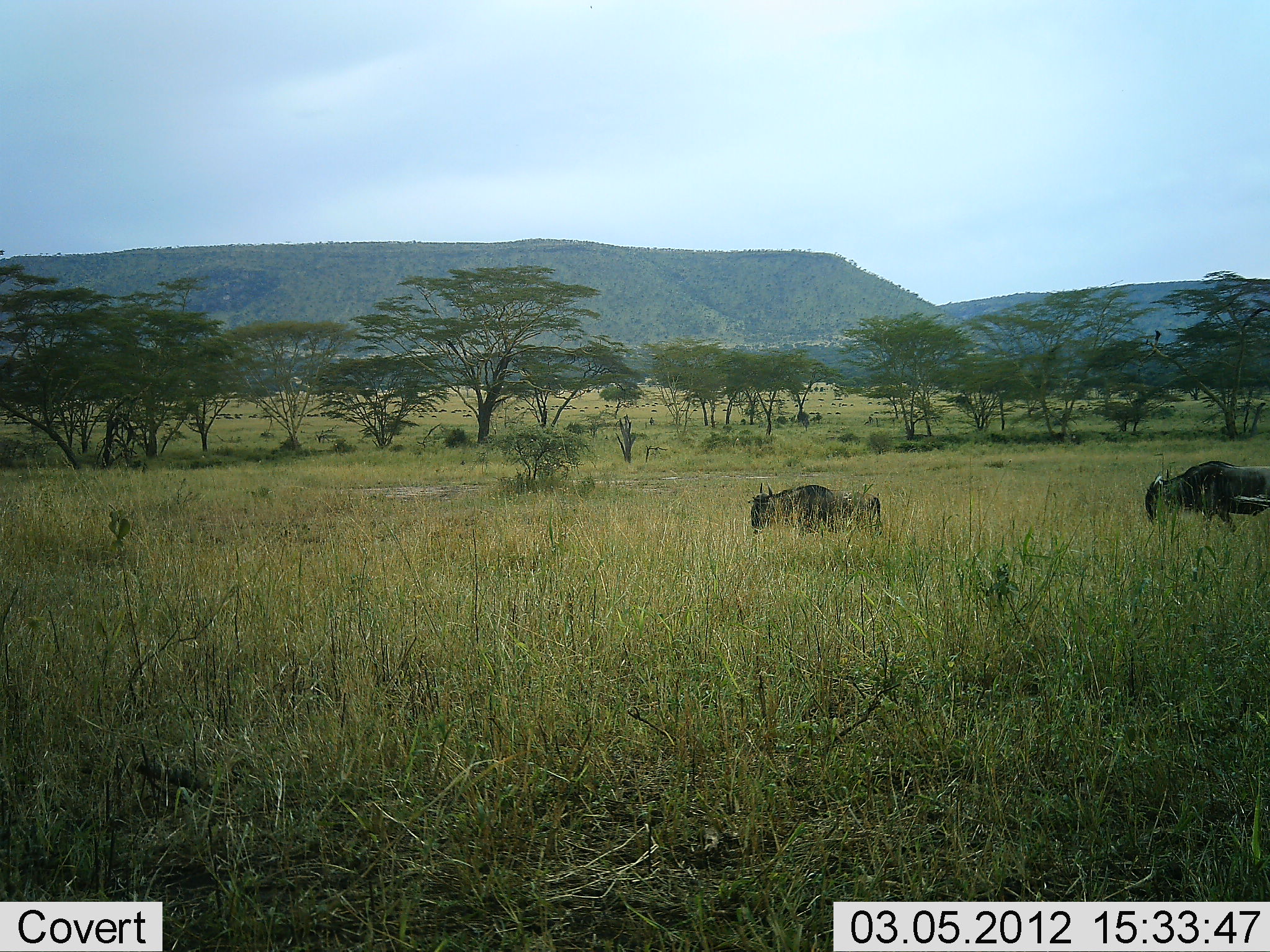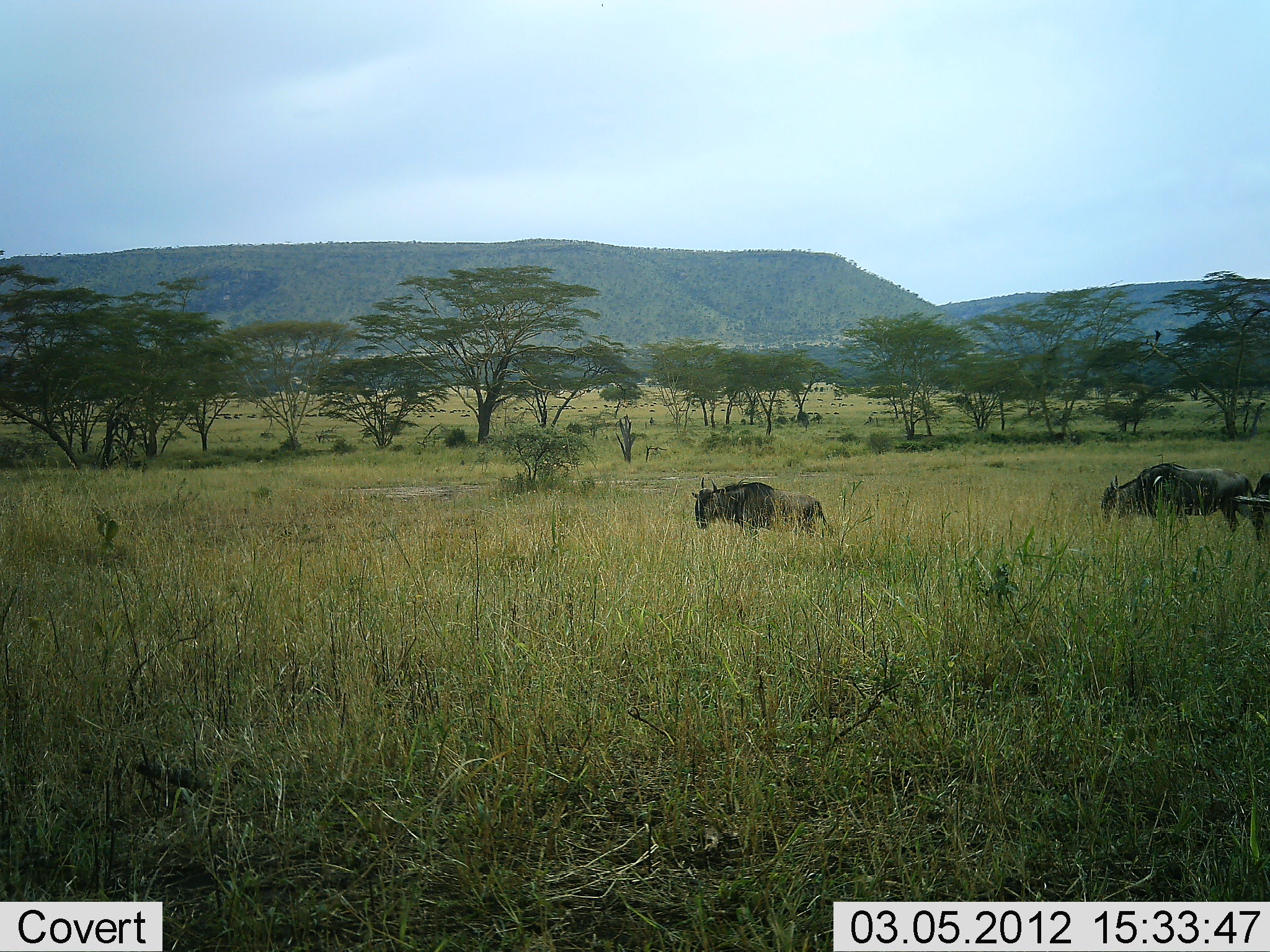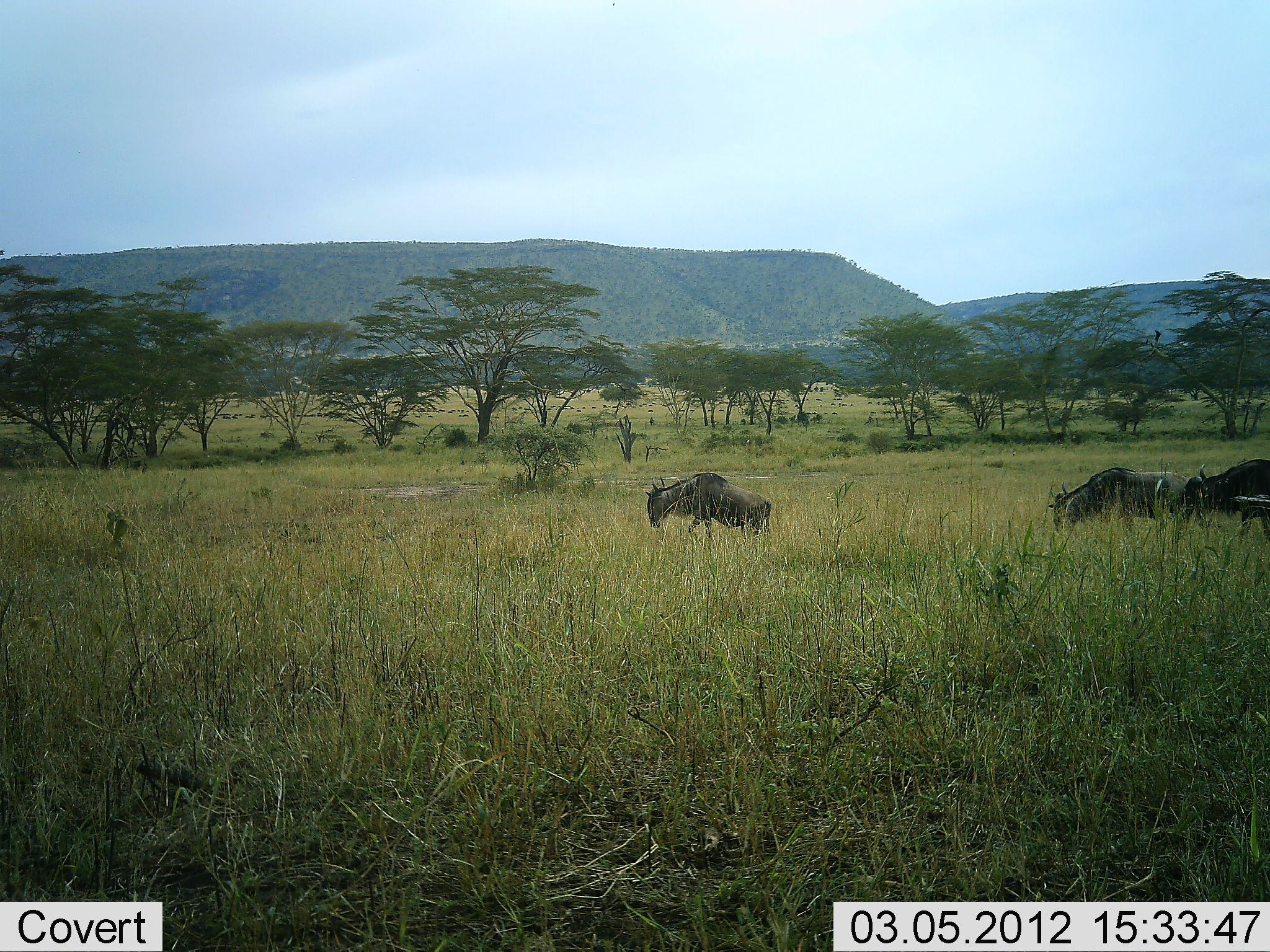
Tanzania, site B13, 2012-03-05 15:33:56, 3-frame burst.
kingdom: Animalia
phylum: Chordata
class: Mammalia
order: Artiodactyla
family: Bovidae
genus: Connochaetes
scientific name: Connochaetes taurinus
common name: blue wildebeest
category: wildebeest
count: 3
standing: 3%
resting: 0%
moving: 100%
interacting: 0%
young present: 0%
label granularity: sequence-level